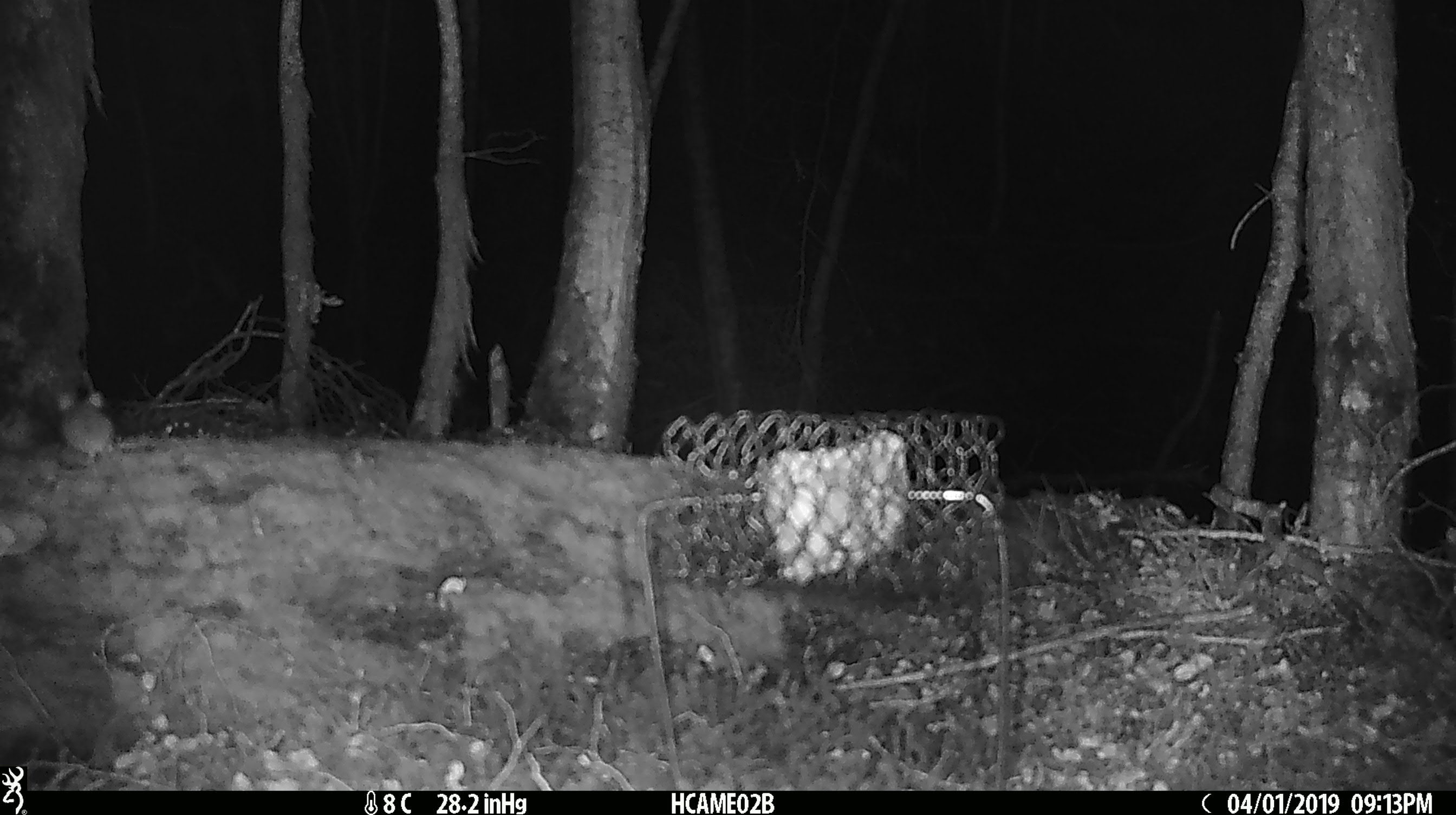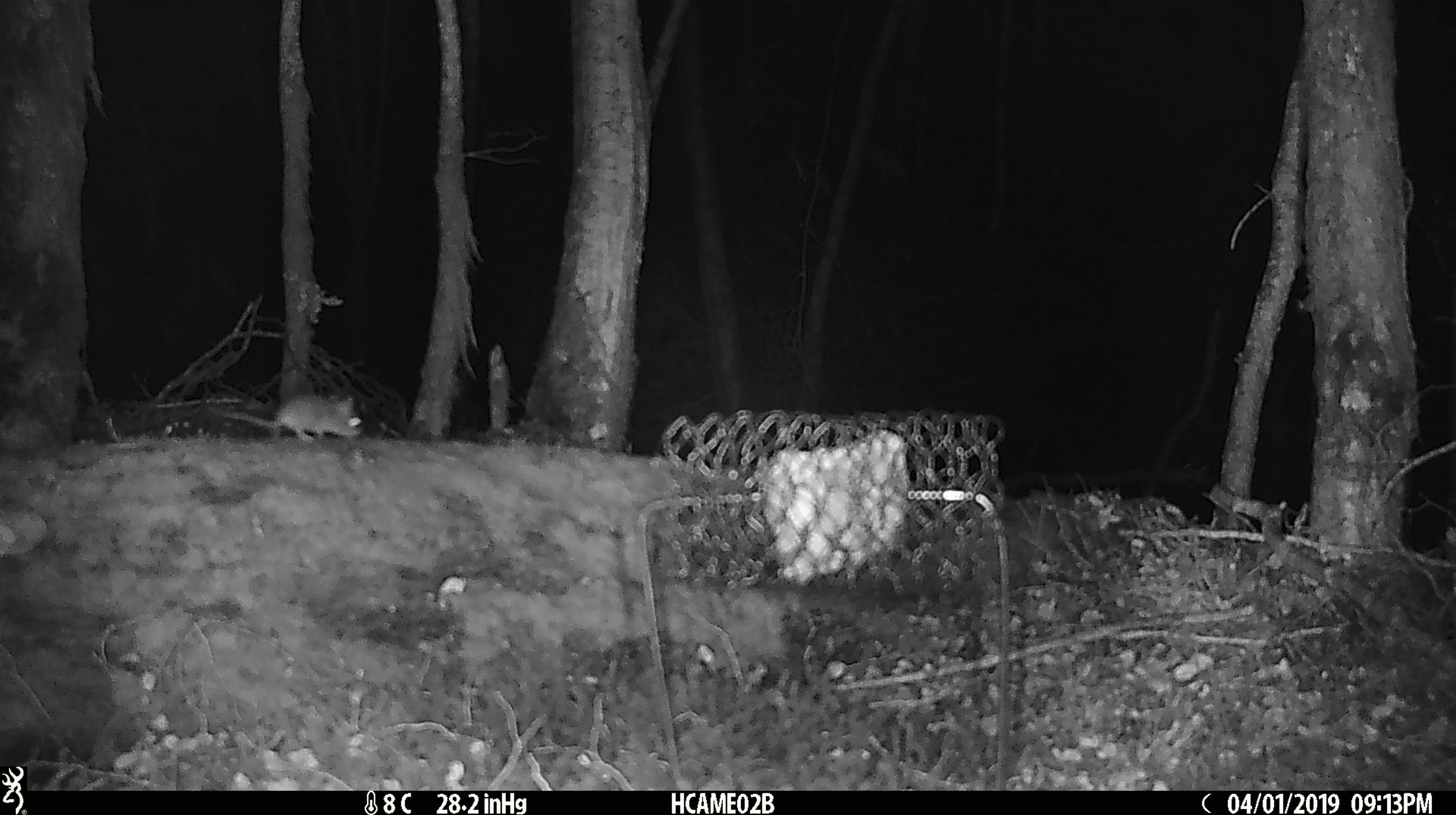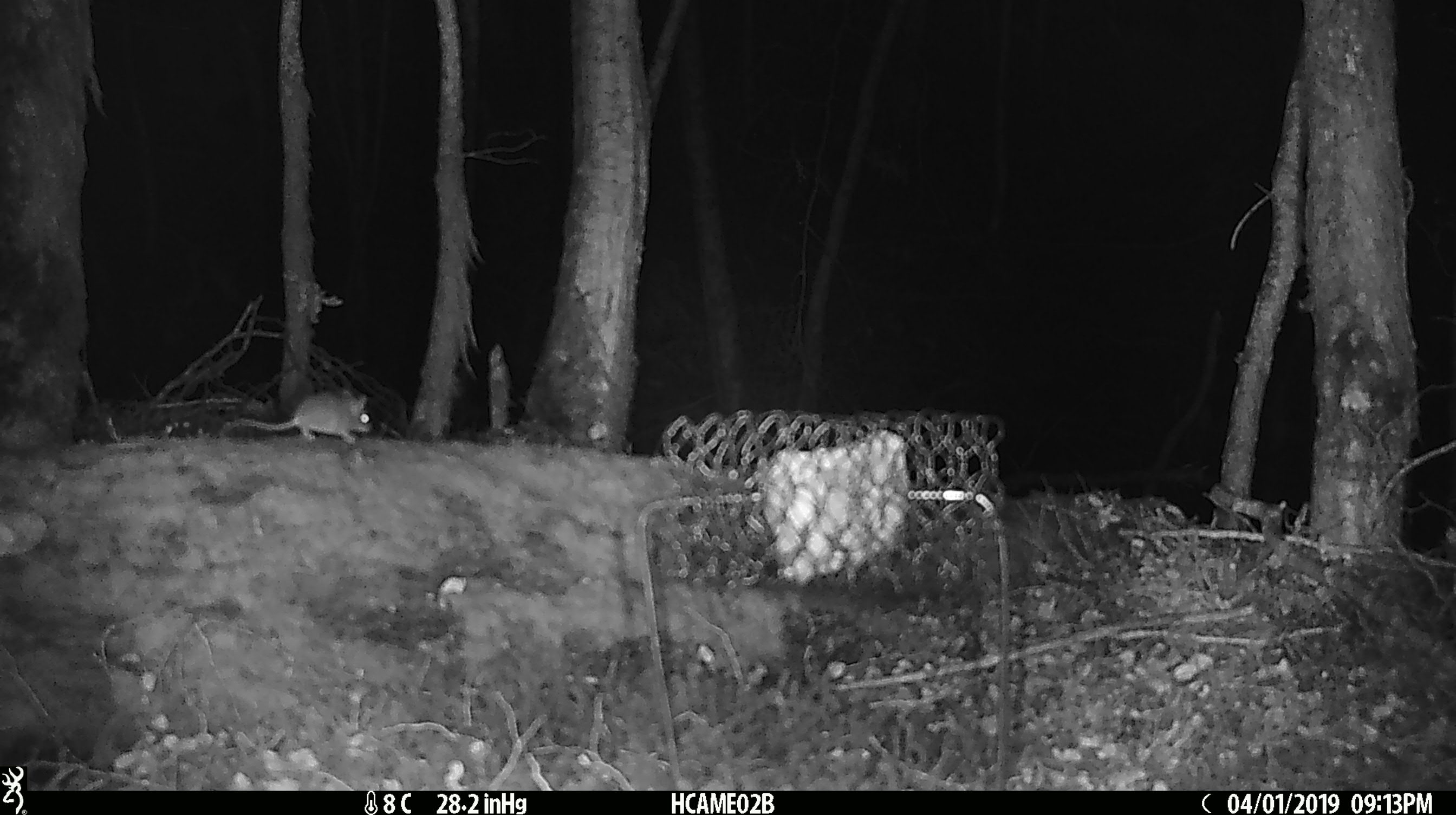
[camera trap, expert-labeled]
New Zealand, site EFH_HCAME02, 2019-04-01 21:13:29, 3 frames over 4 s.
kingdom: Animalia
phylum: Chordata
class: Mammalia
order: Rodentia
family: Muridae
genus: Mus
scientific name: Mus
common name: mouse